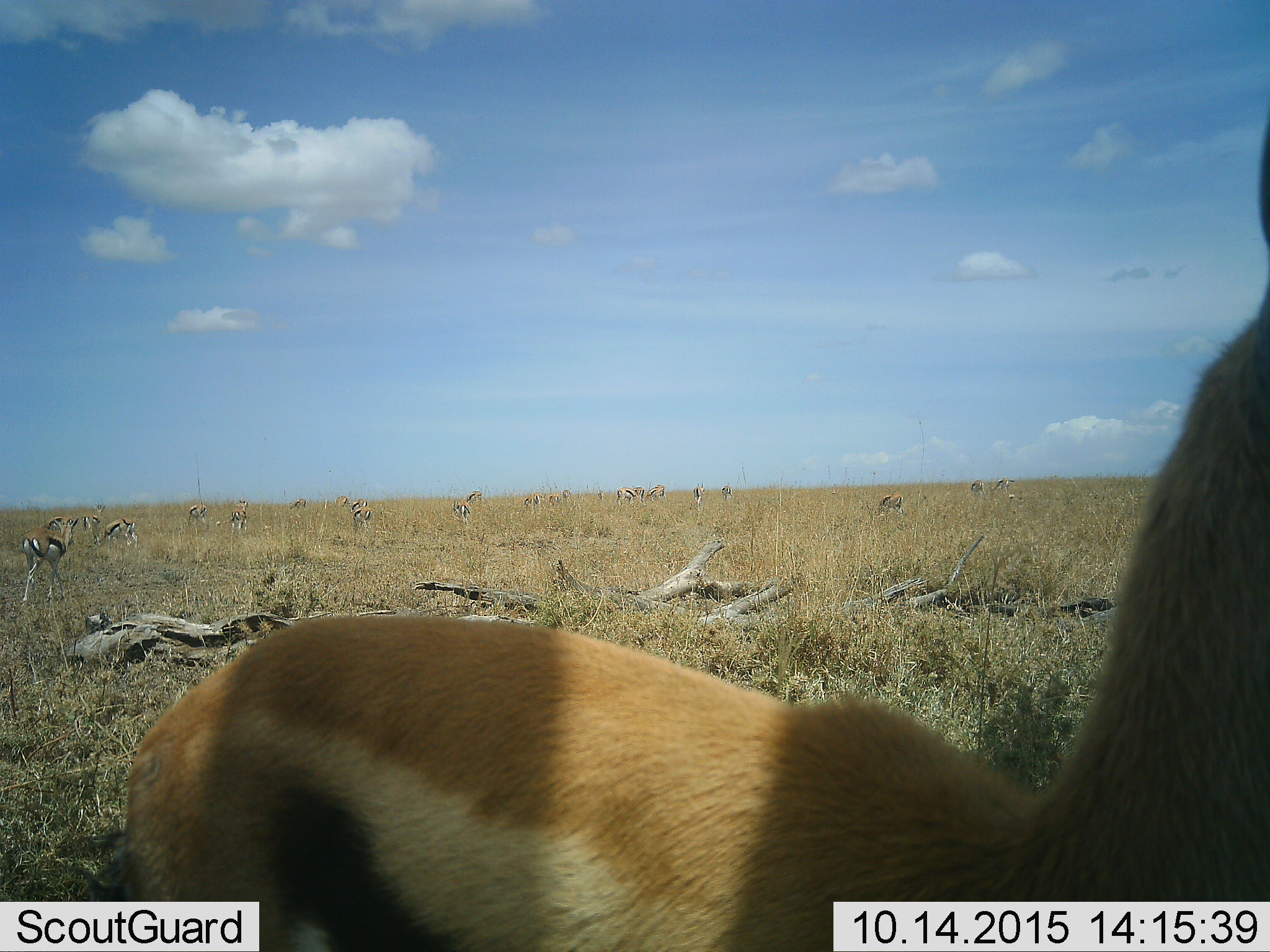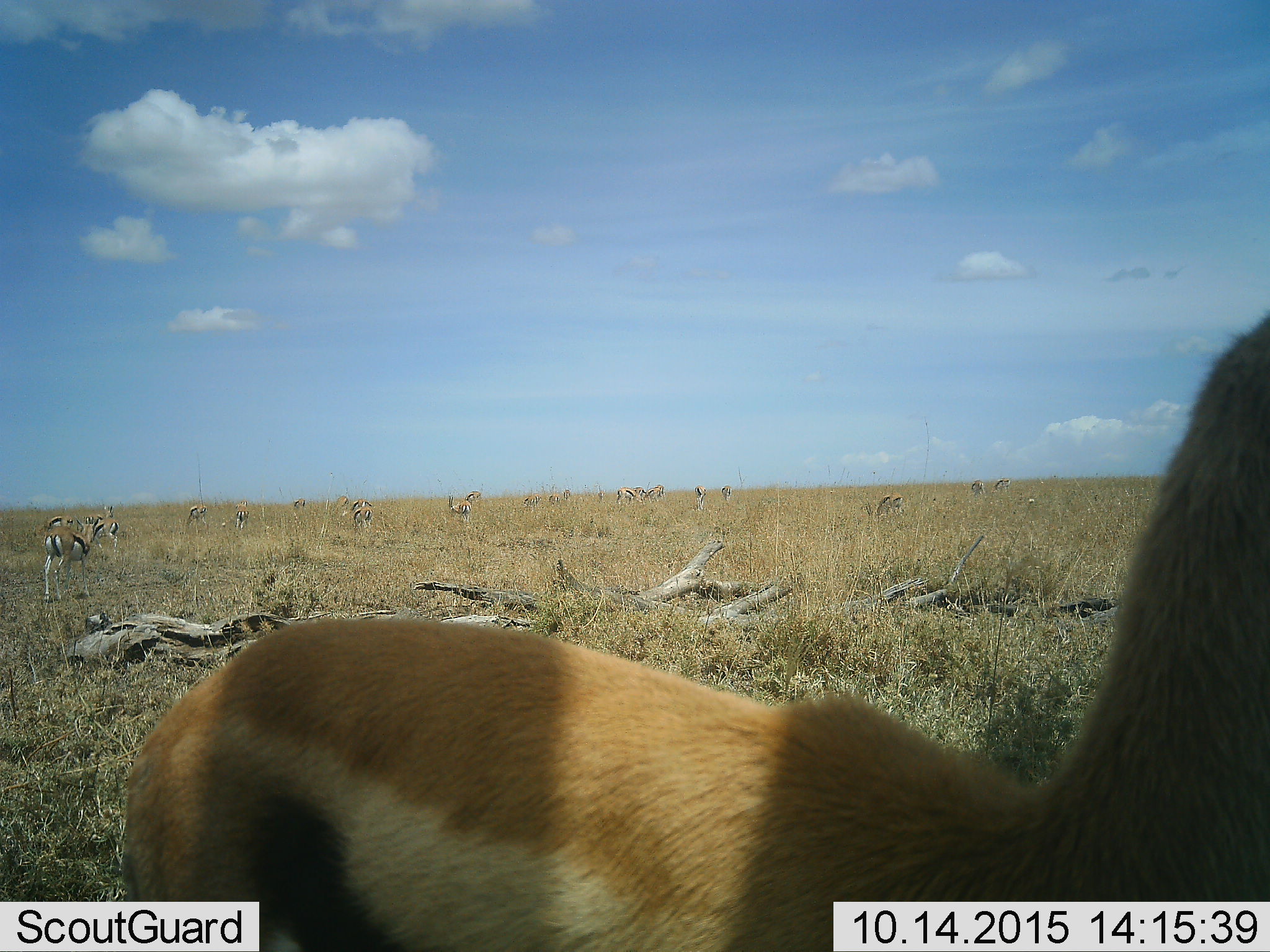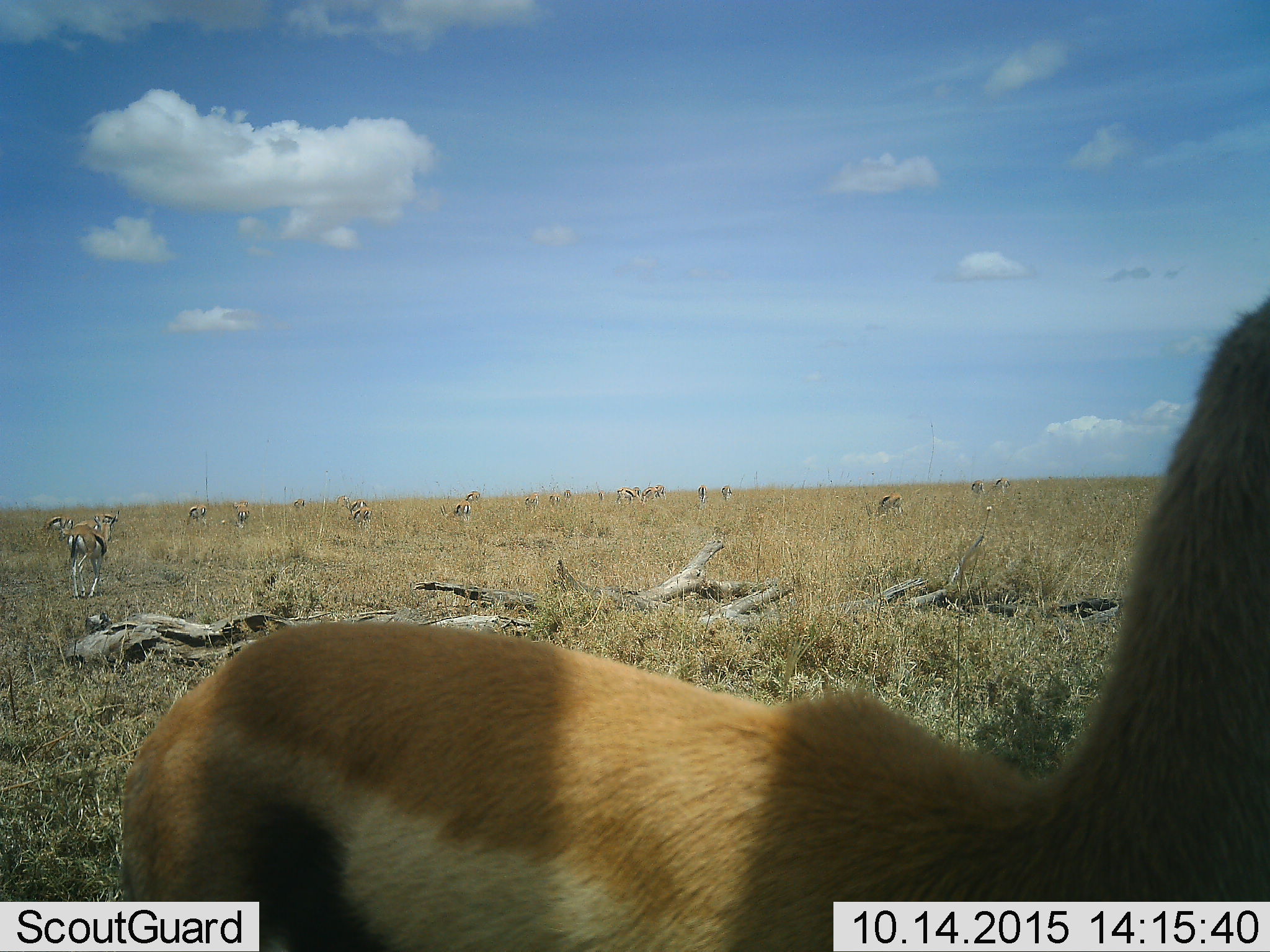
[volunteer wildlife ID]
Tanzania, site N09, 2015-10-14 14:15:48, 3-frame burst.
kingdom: Animalia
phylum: Chordata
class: Mammalia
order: Artiodactyla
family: Bovidae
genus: Eudorcas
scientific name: Eudorcas thomsonii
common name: thomson's gazelle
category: gazellethomsons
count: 11-50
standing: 88%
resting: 0%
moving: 62%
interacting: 0%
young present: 0%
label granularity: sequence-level